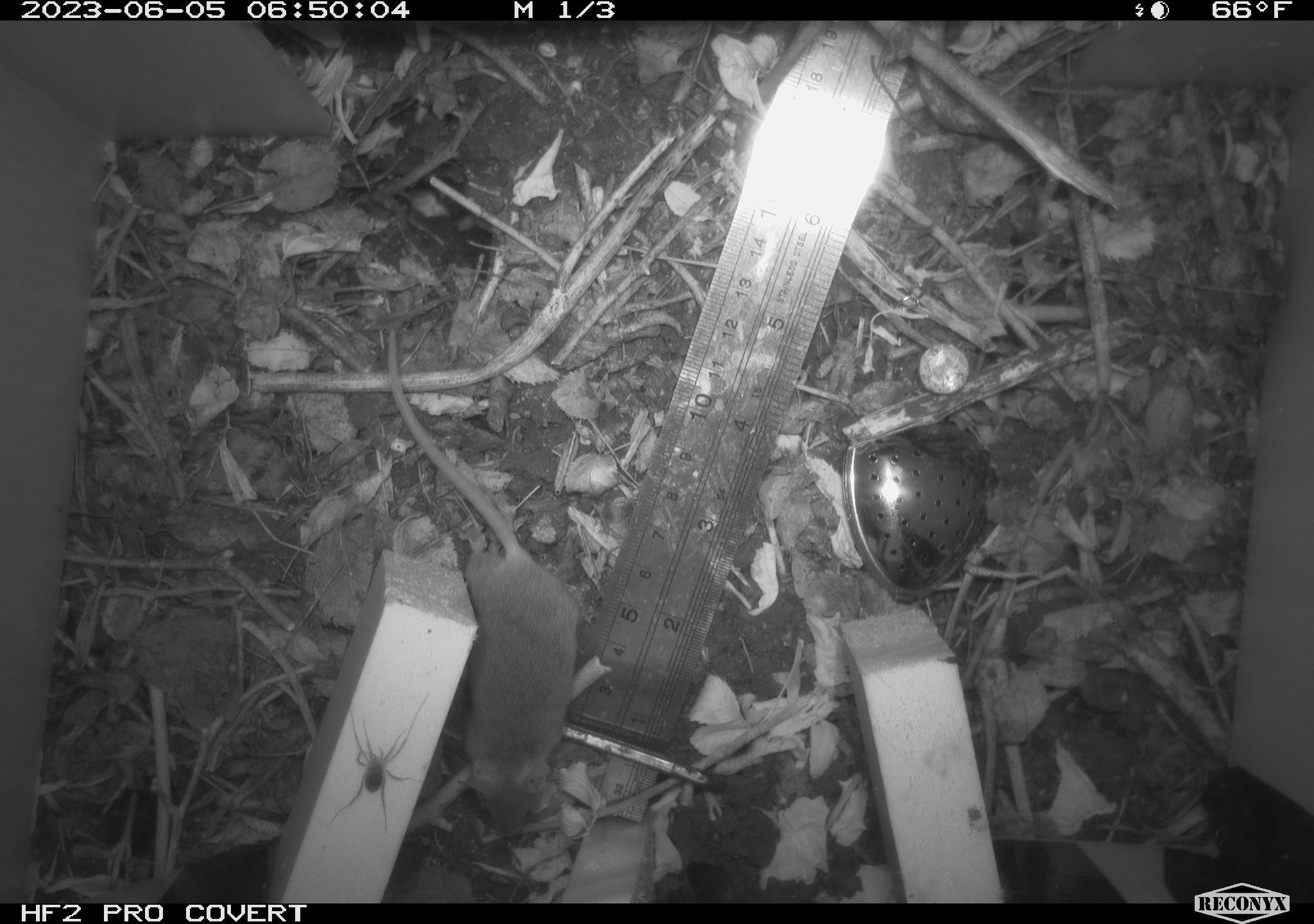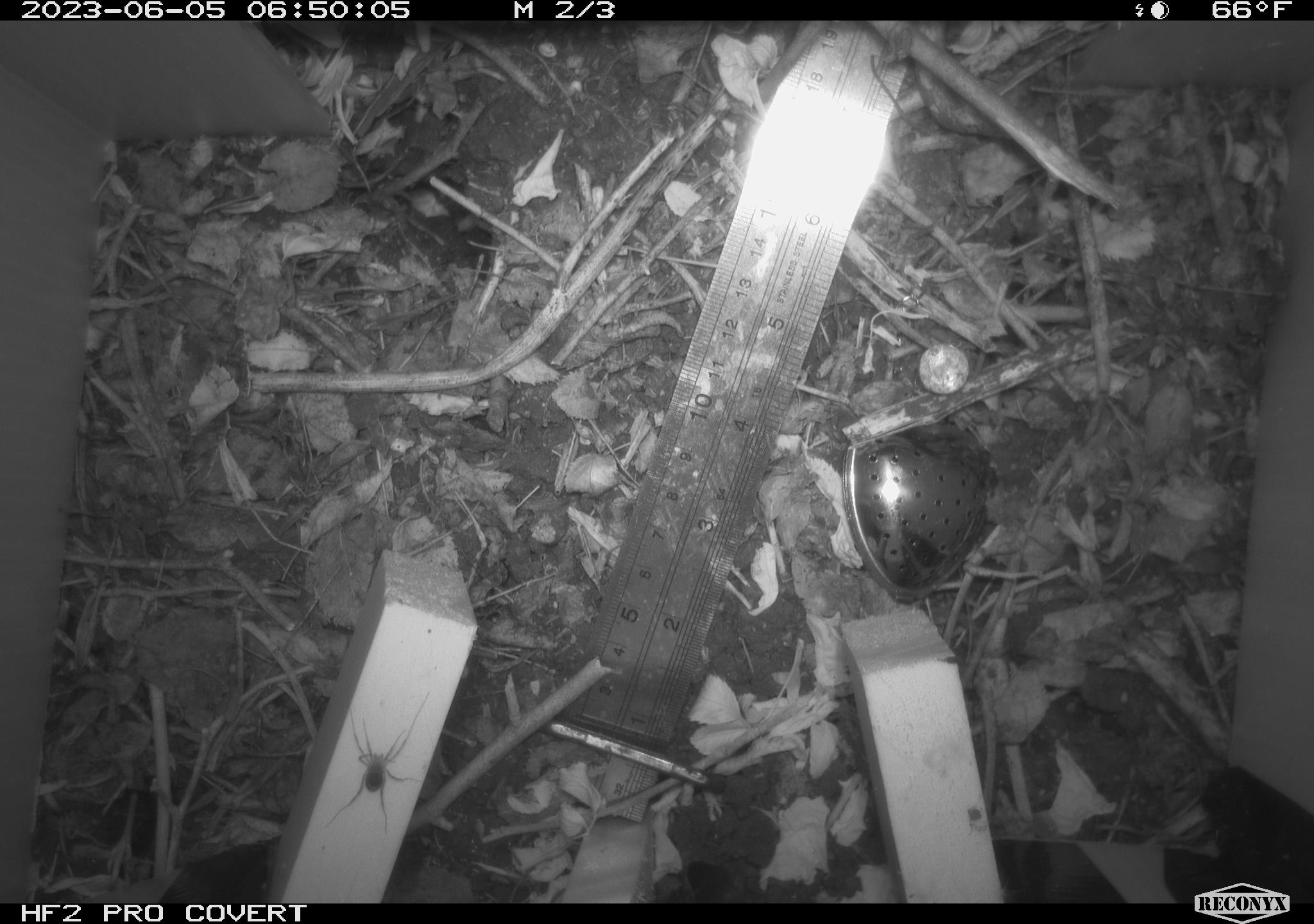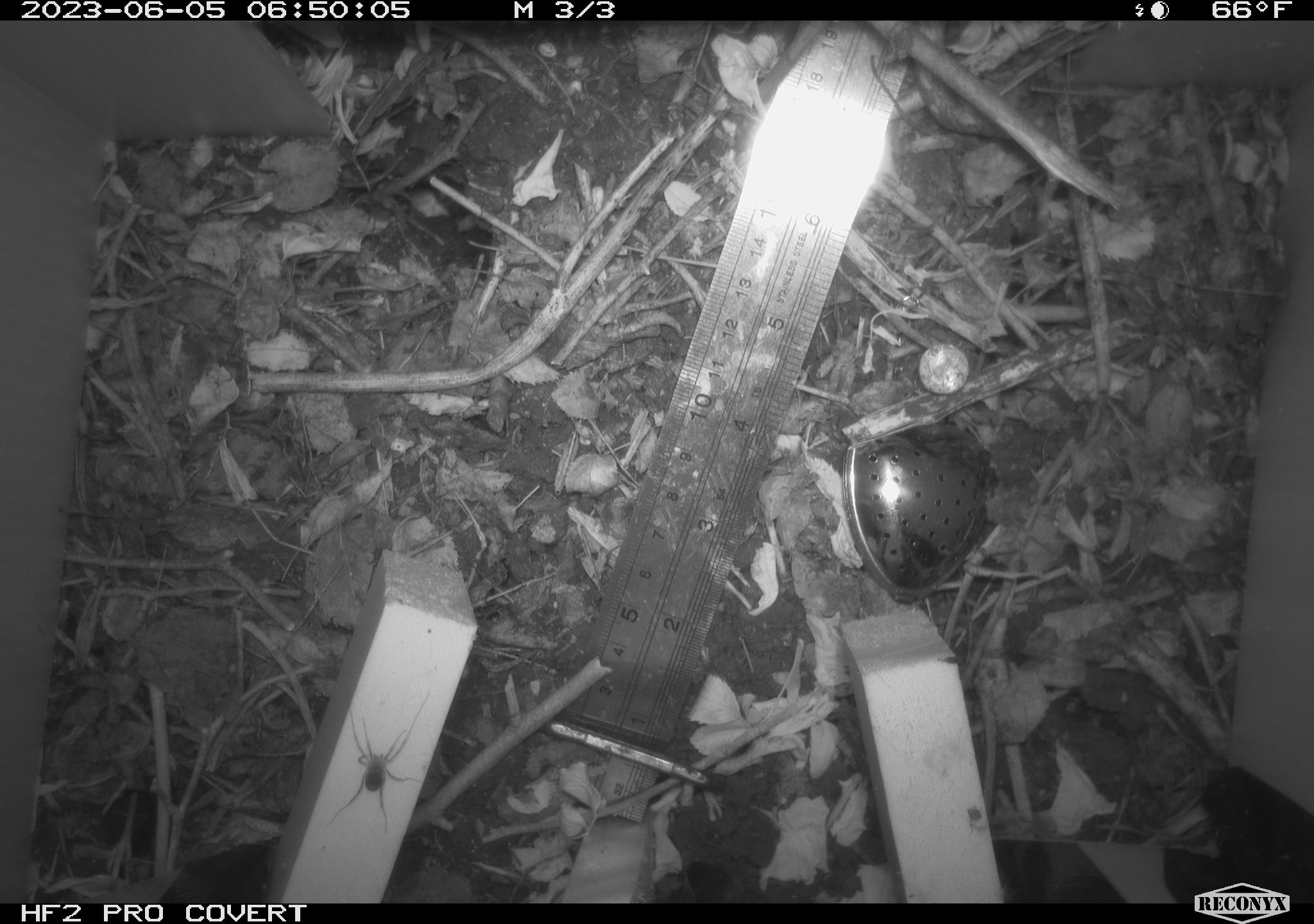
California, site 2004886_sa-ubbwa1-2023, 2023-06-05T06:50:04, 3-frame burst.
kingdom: Animalia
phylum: Arthropoda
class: Arachnida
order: Araneae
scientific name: Araneae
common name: spider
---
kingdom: Animalia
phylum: Chordata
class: Mammalia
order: Rodentia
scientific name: Rodentia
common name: mouse species